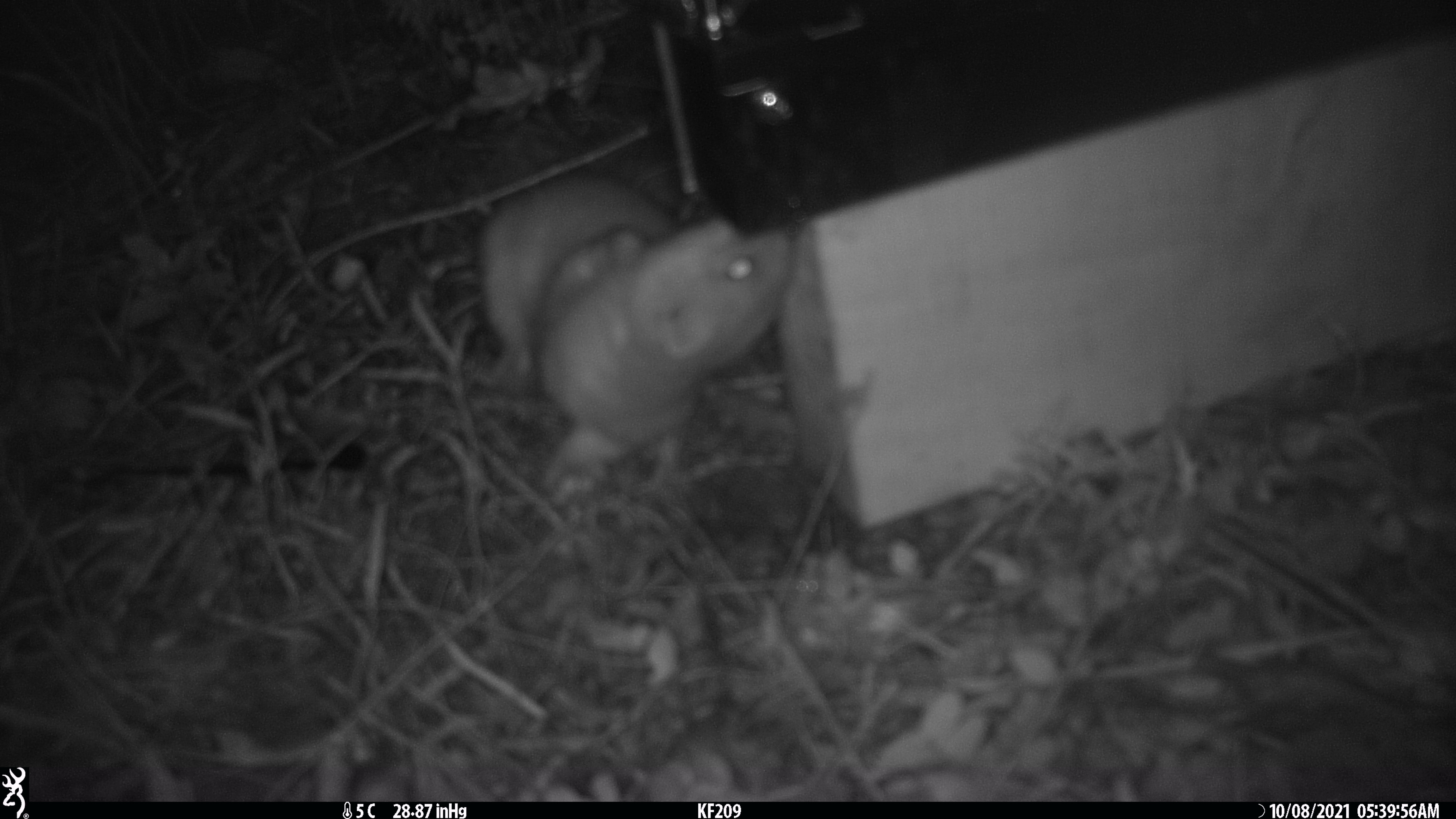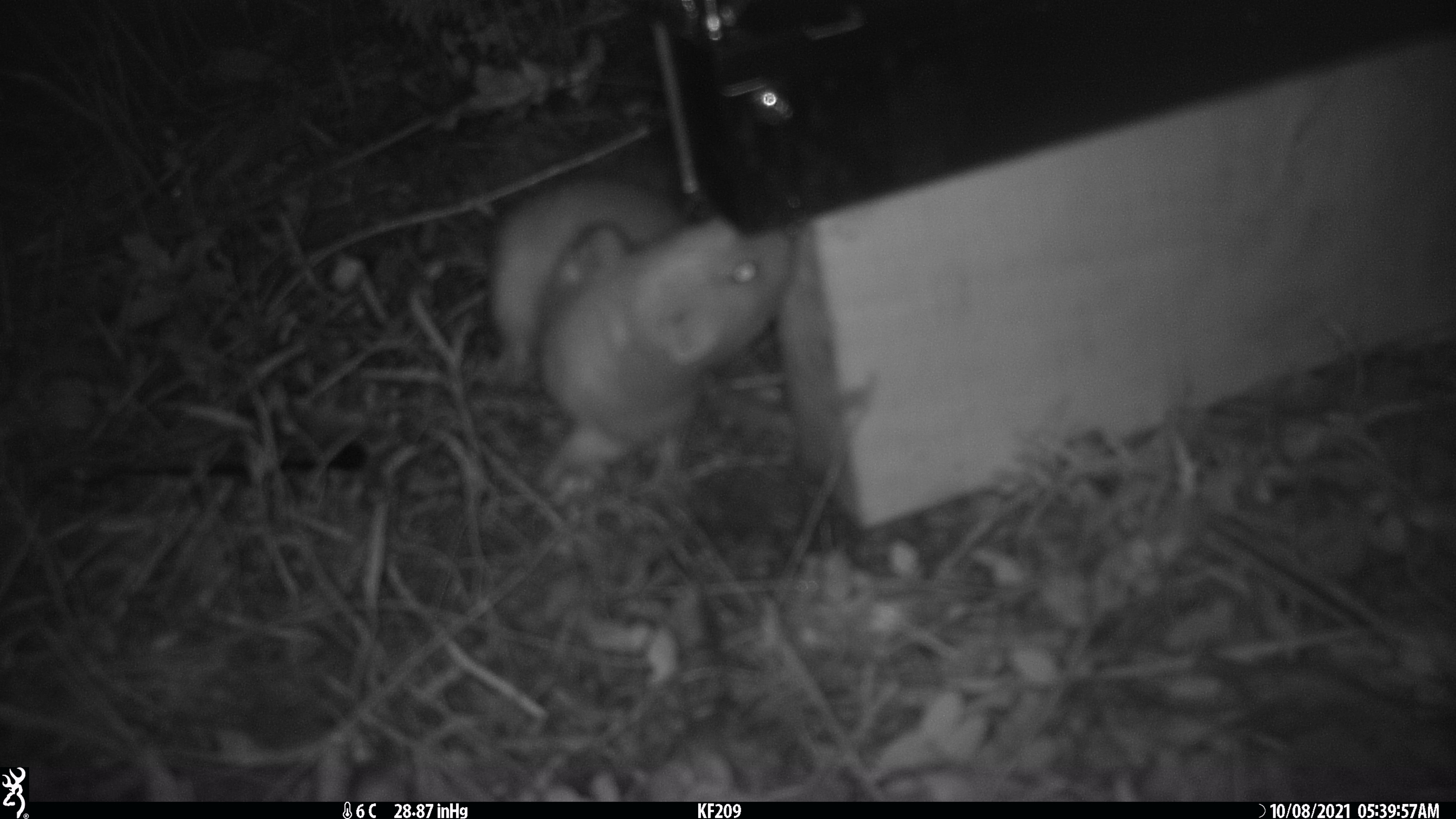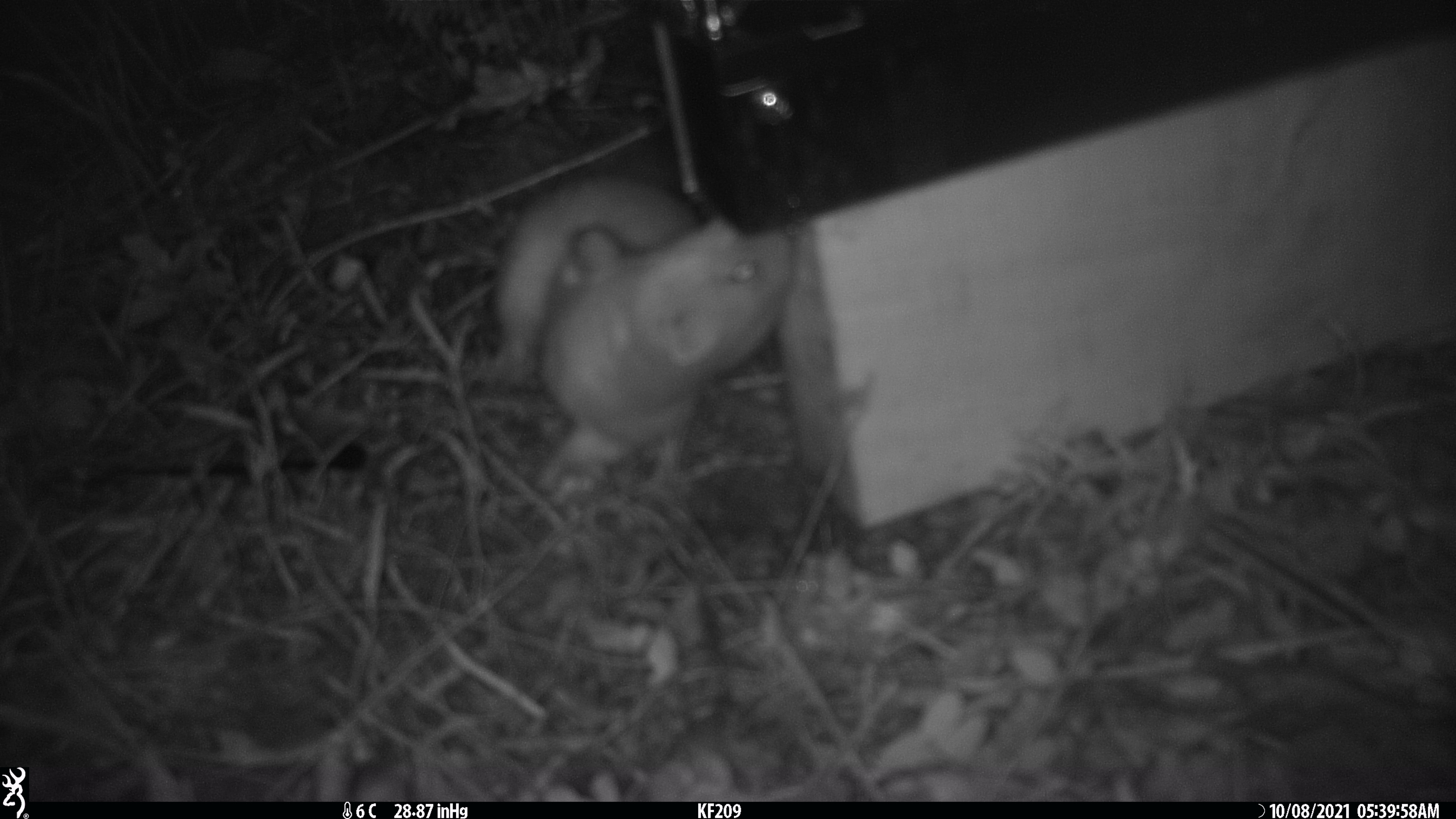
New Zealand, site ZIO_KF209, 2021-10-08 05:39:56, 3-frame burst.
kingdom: Animalia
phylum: Chordata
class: Mammalia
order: Carnivora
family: Mustelidae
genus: Mustela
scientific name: Mustela erminea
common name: stoat